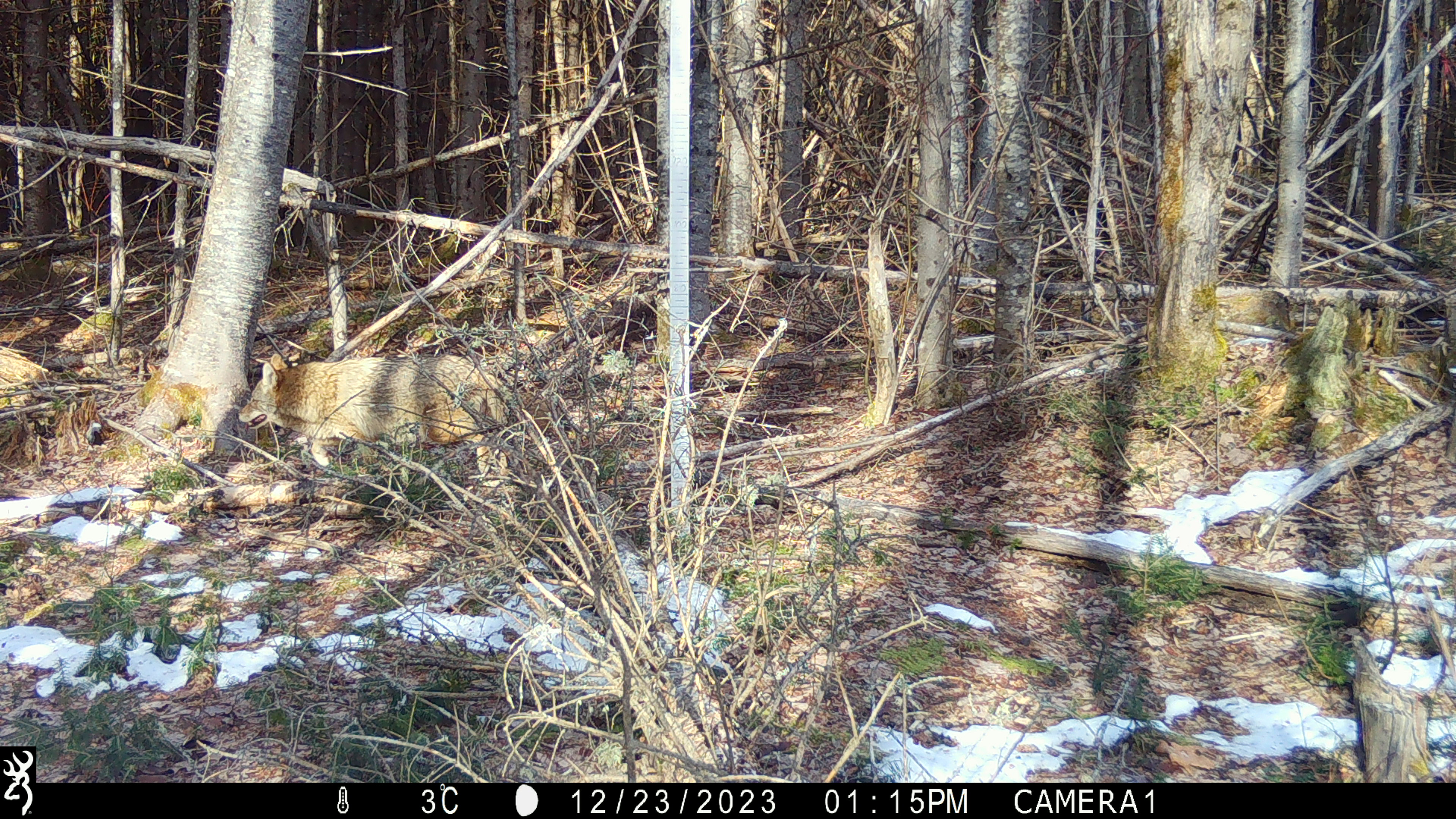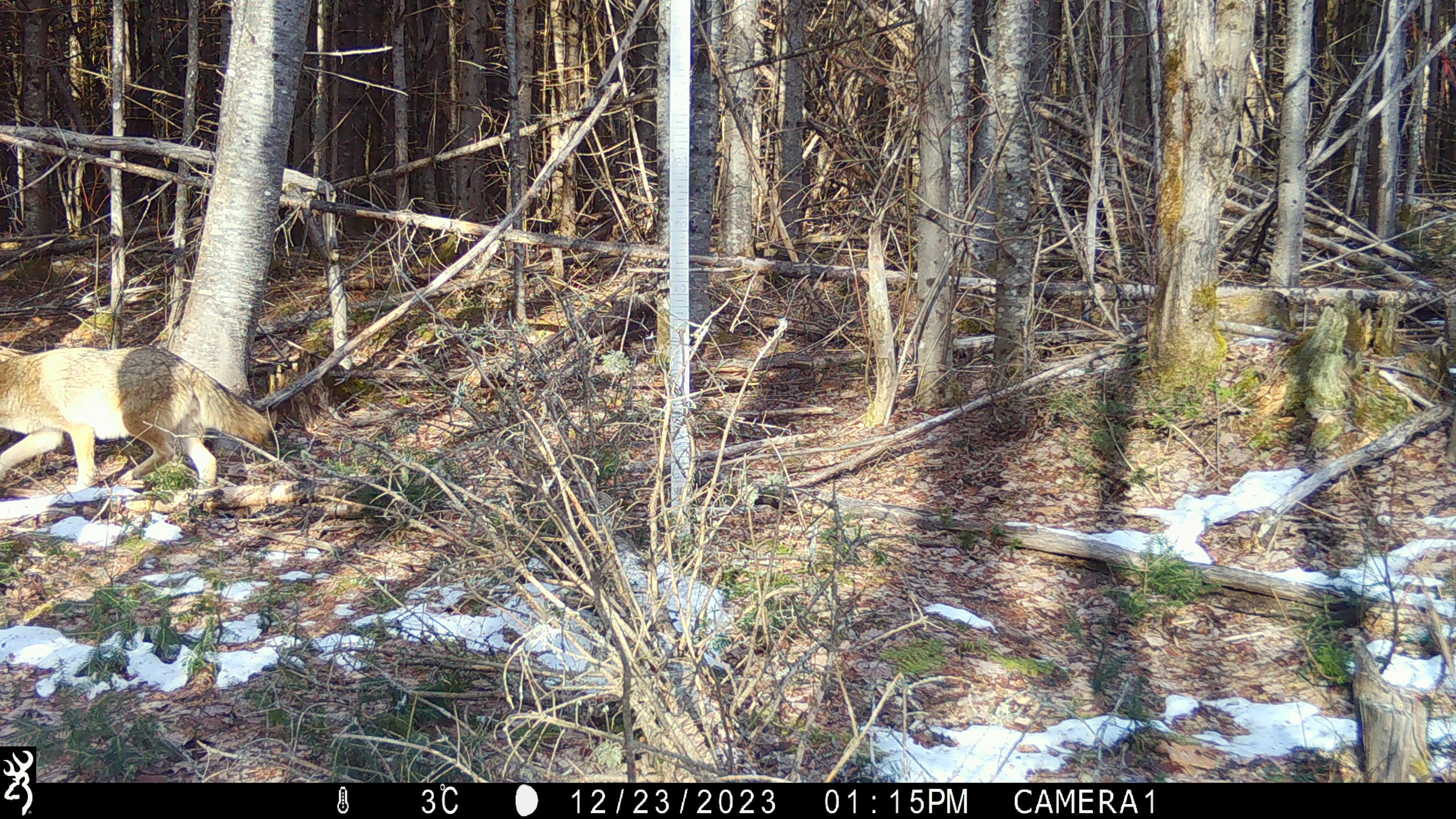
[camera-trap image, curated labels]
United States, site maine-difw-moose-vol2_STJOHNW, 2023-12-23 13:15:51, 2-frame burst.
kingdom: Animalia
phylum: Chordata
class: Mammalia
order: Carnivora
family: Canidae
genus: Canis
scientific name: Canis latrans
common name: coyote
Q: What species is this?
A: Coyote (Canis latrans).